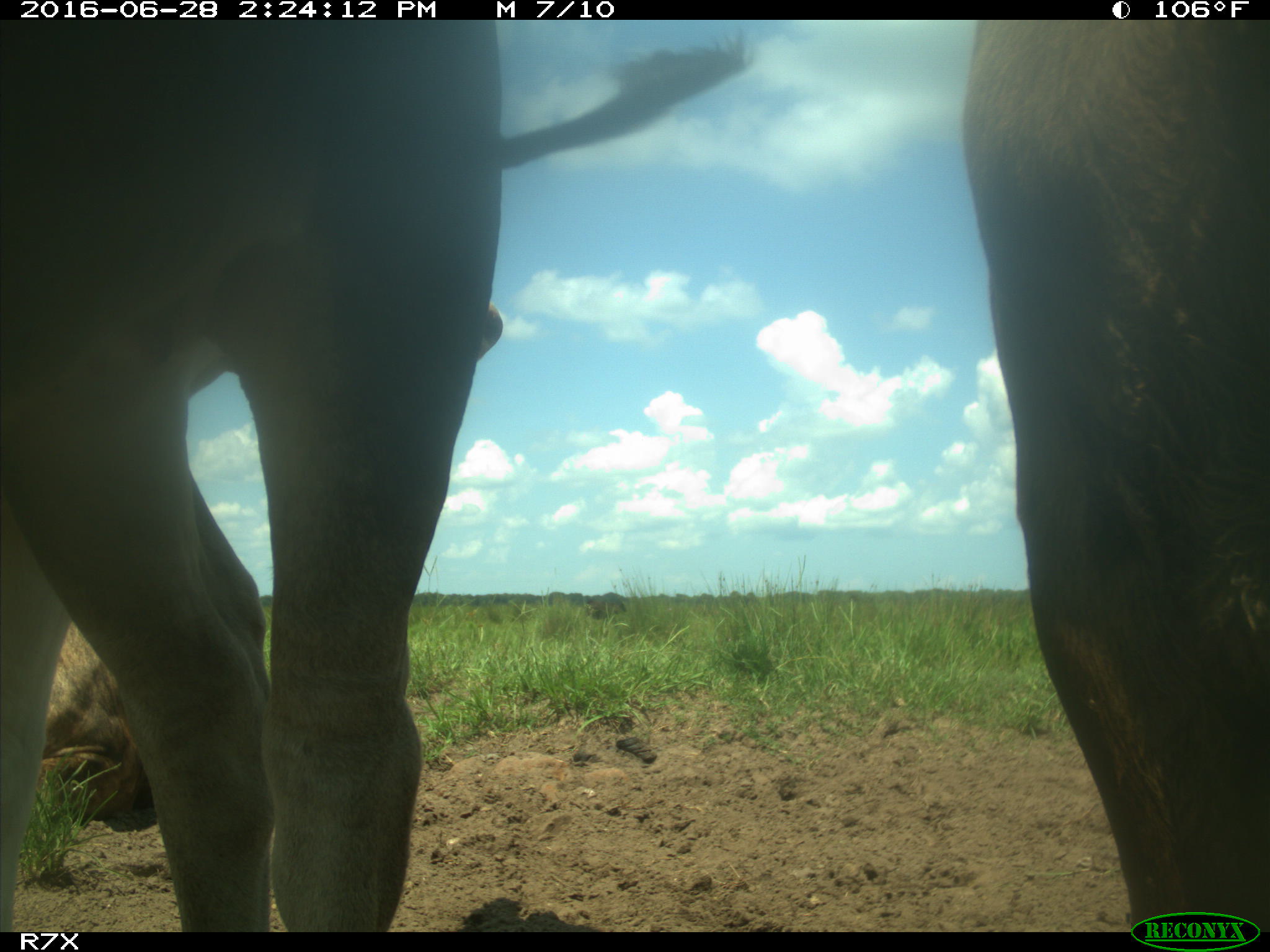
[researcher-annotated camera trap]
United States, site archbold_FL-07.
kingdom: Animalia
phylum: Chordata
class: Mammalia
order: Artiodactyla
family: Bovidae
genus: Bos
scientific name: Bos taurus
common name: domestic cow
Bos taurus (domestic cow).